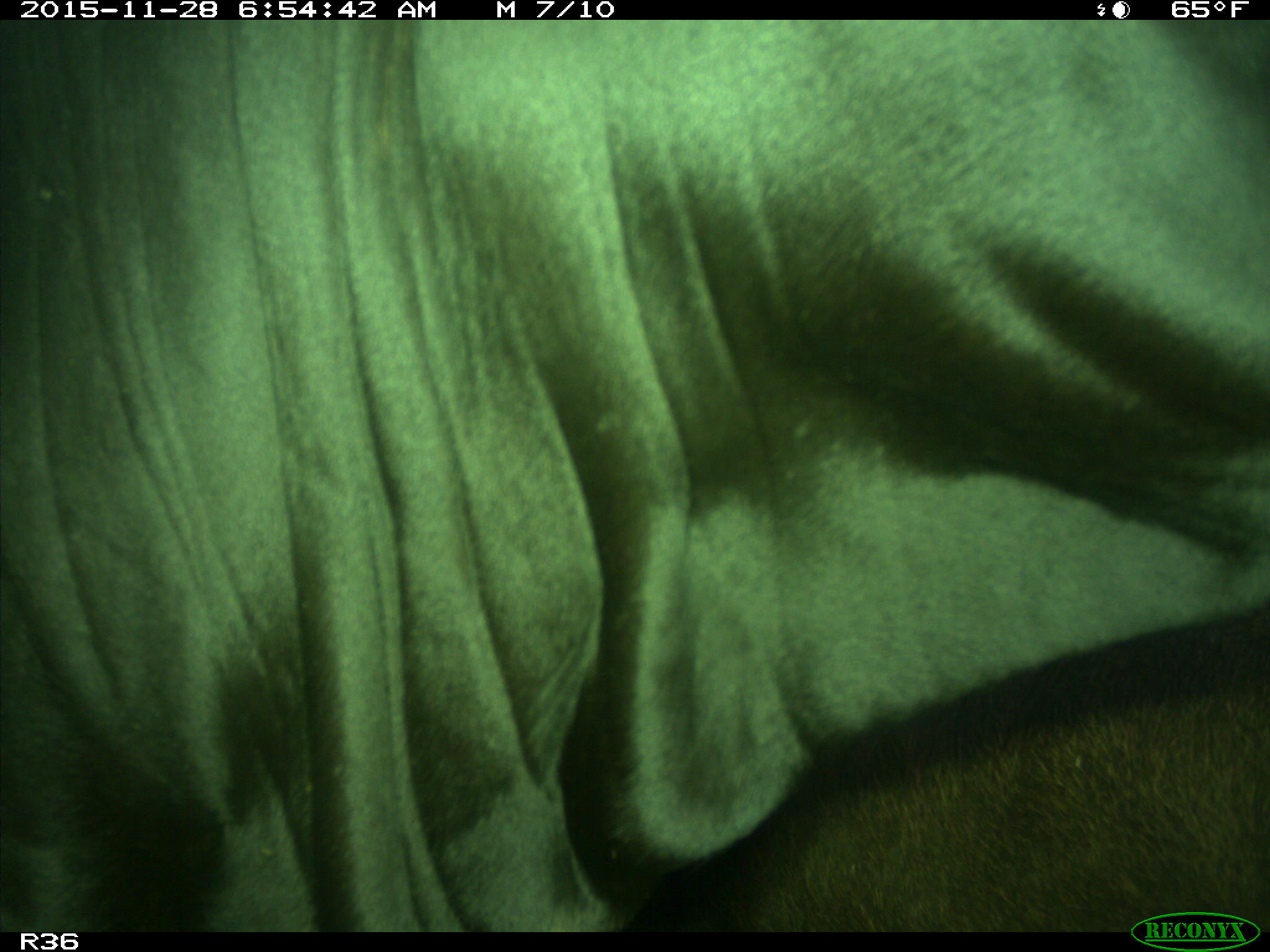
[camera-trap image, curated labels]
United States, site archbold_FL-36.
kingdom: Animalia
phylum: Chordata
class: Mammalia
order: Artiodactyla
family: Bovidae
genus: Bos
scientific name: Bos taurus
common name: domestic cow